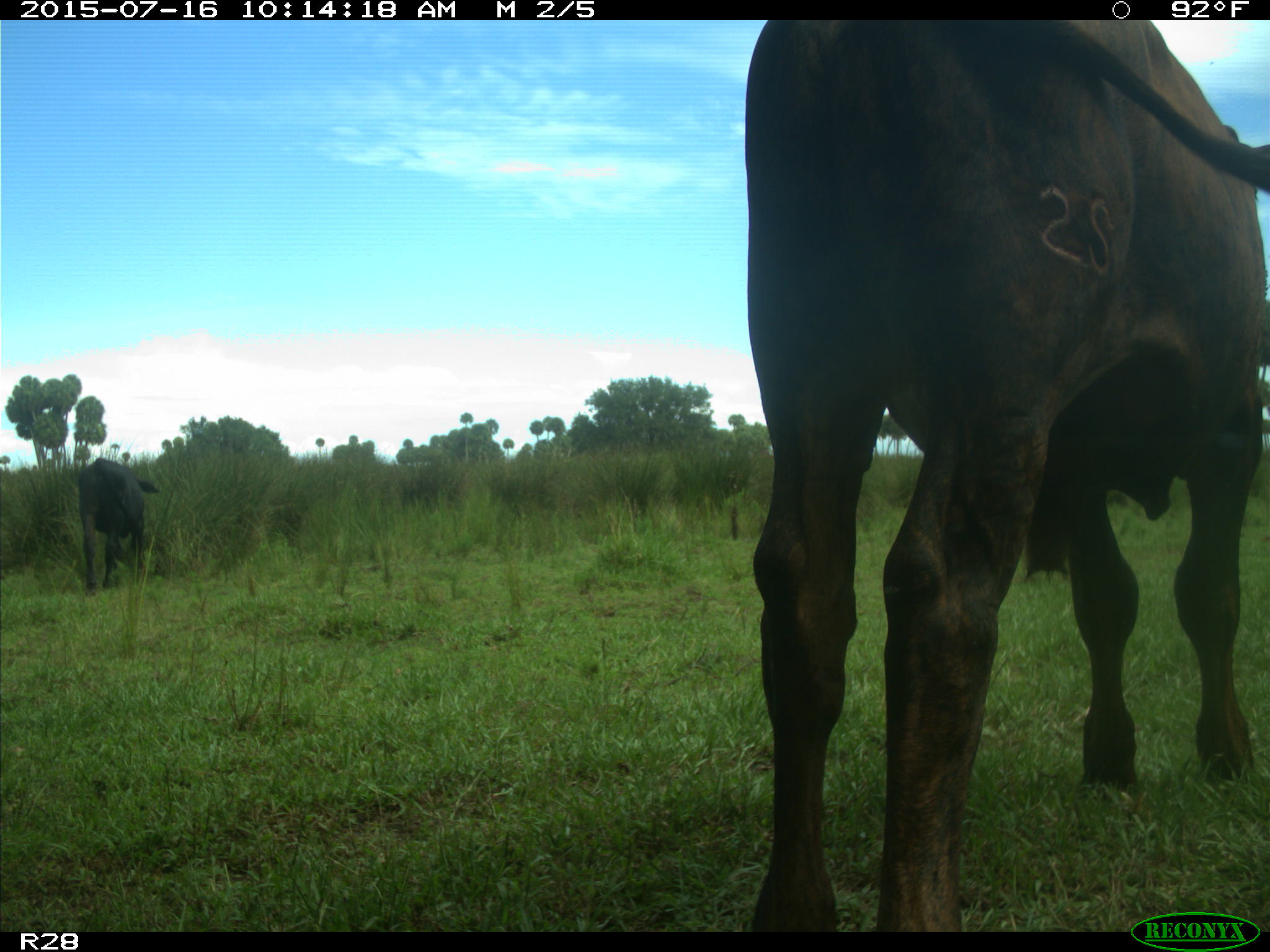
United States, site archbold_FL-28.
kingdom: Animalia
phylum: Chordata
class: Mammalia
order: Artiodactyla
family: Bovidae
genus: Bos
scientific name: Bos taurus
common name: domestic cow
Bos taurus (domestic cow).